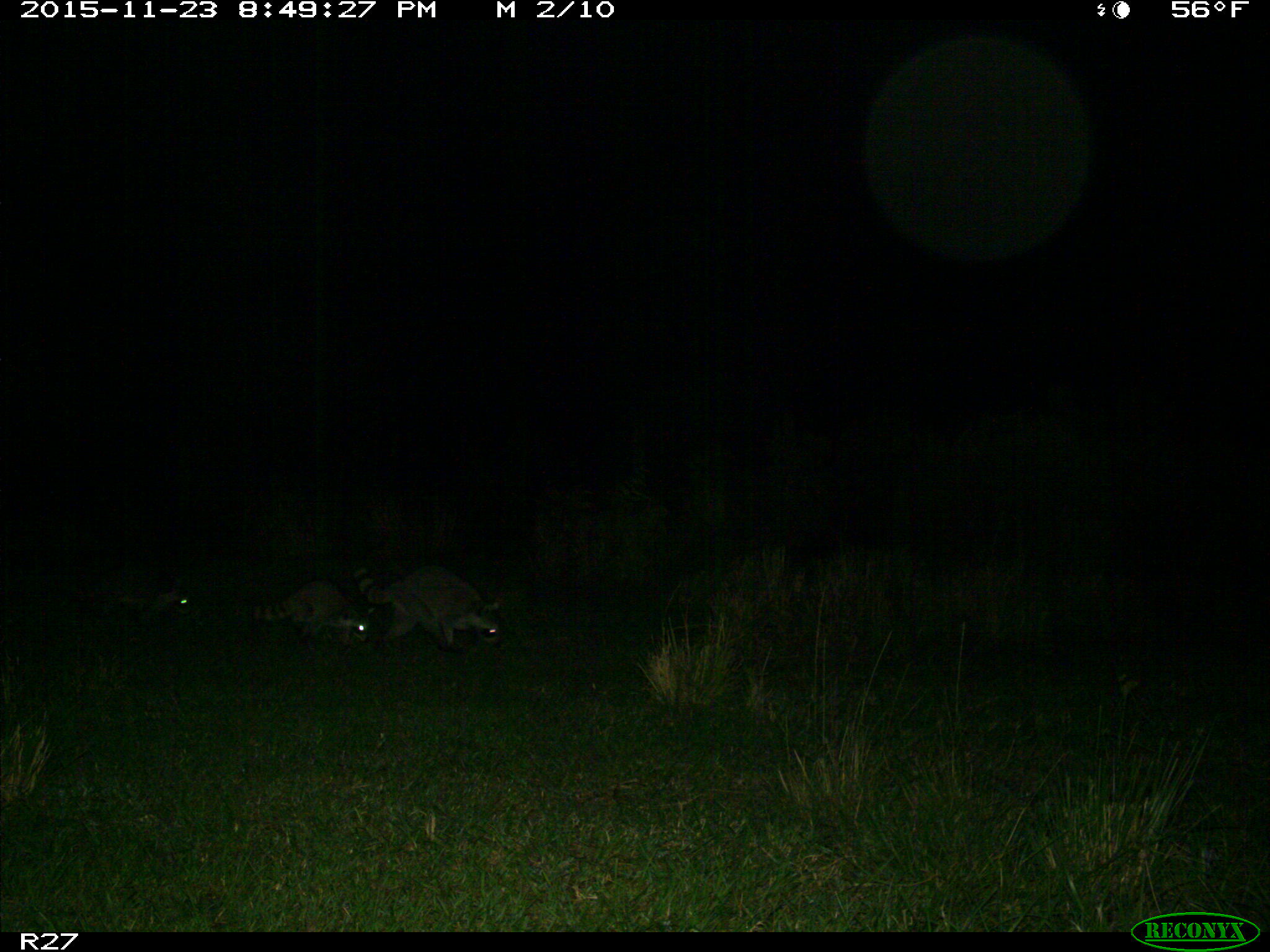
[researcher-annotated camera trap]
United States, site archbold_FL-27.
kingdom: Animalia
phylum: Chordata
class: Mammalia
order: Carnivora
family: Procyonidae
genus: Procyon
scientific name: Procyon lotor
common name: common raccoon